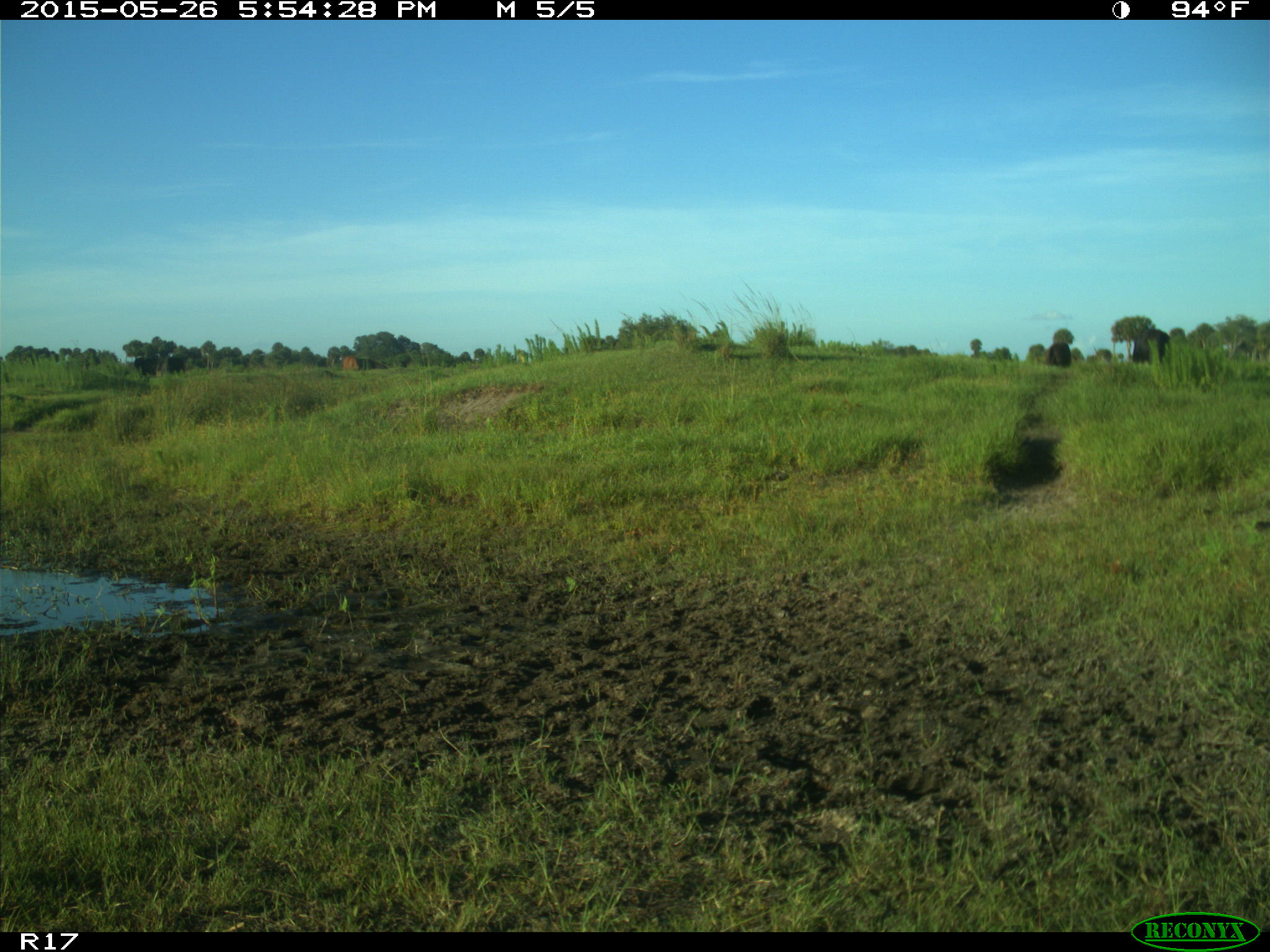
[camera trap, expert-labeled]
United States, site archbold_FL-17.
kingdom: Animalia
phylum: Chordata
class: Mammalia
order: Artiodactyla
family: Bovidae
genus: Bos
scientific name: Bos taurus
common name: domestic cow